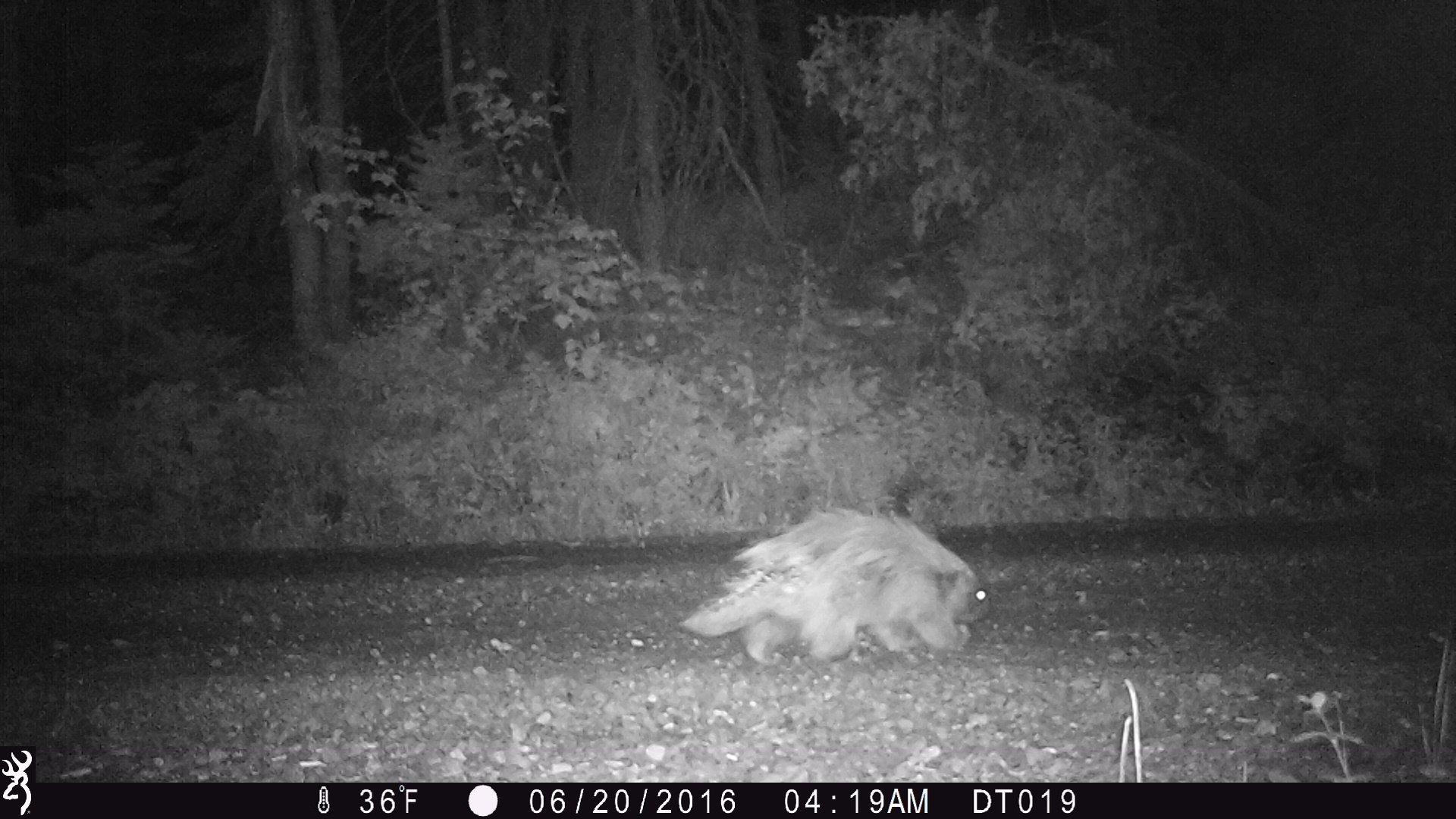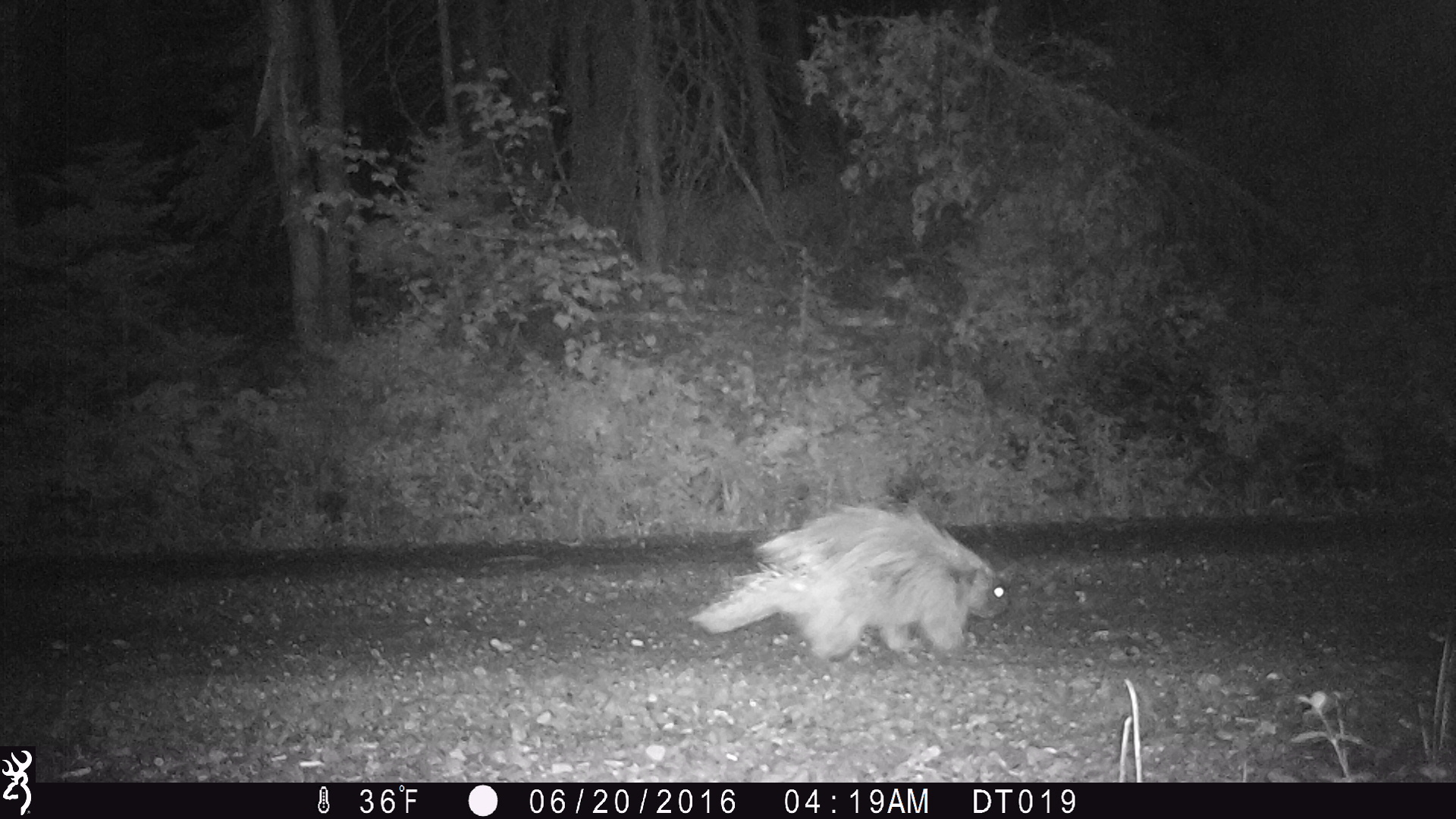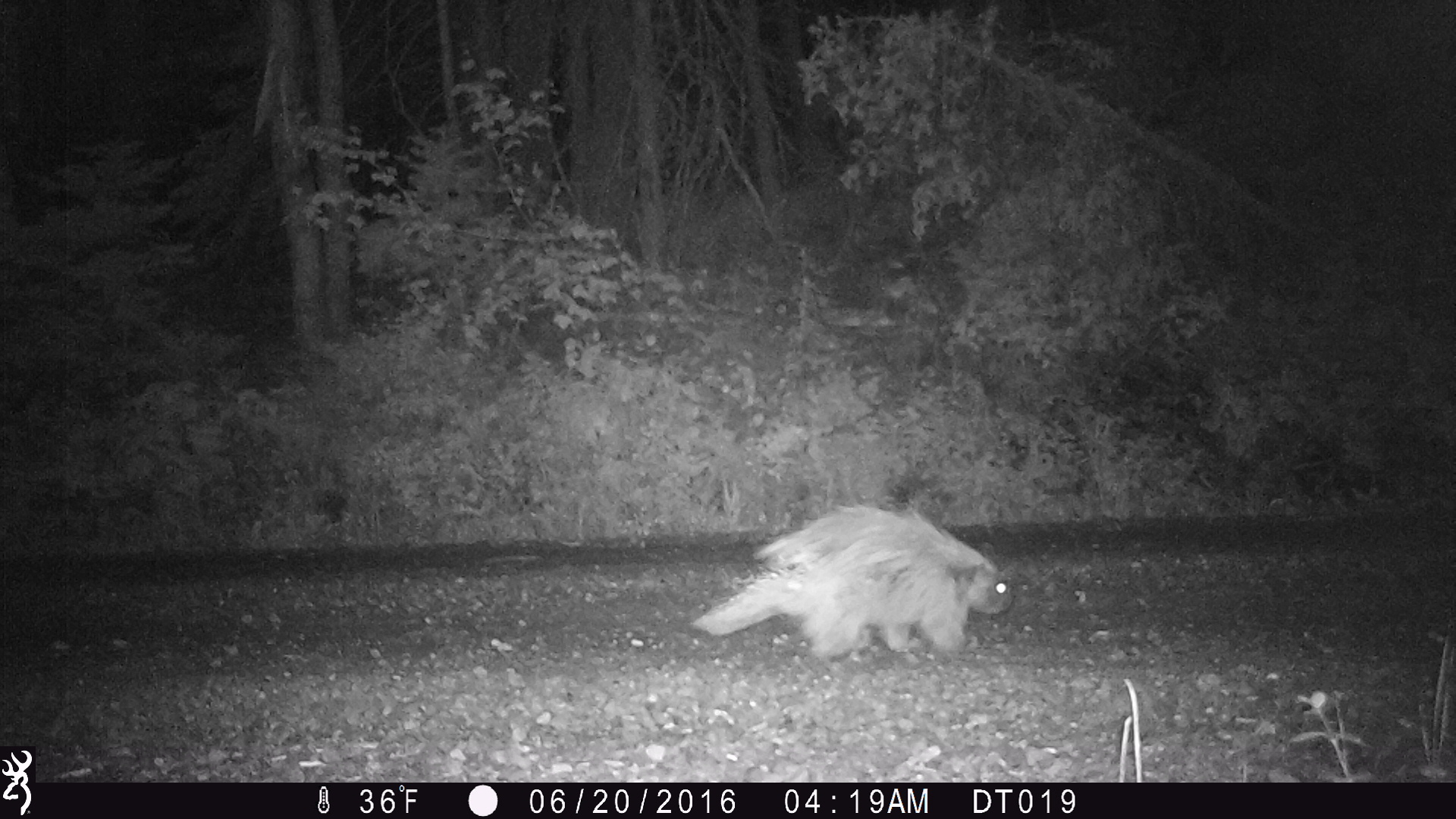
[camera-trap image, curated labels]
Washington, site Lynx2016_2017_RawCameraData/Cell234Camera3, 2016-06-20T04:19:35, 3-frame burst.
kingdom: Animalia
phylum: Chordata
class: Mammalia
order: Rodentia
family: Erethizontidae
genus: Erethizon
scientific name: Erethizon dorsatum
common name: north american porcupine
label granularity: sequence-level